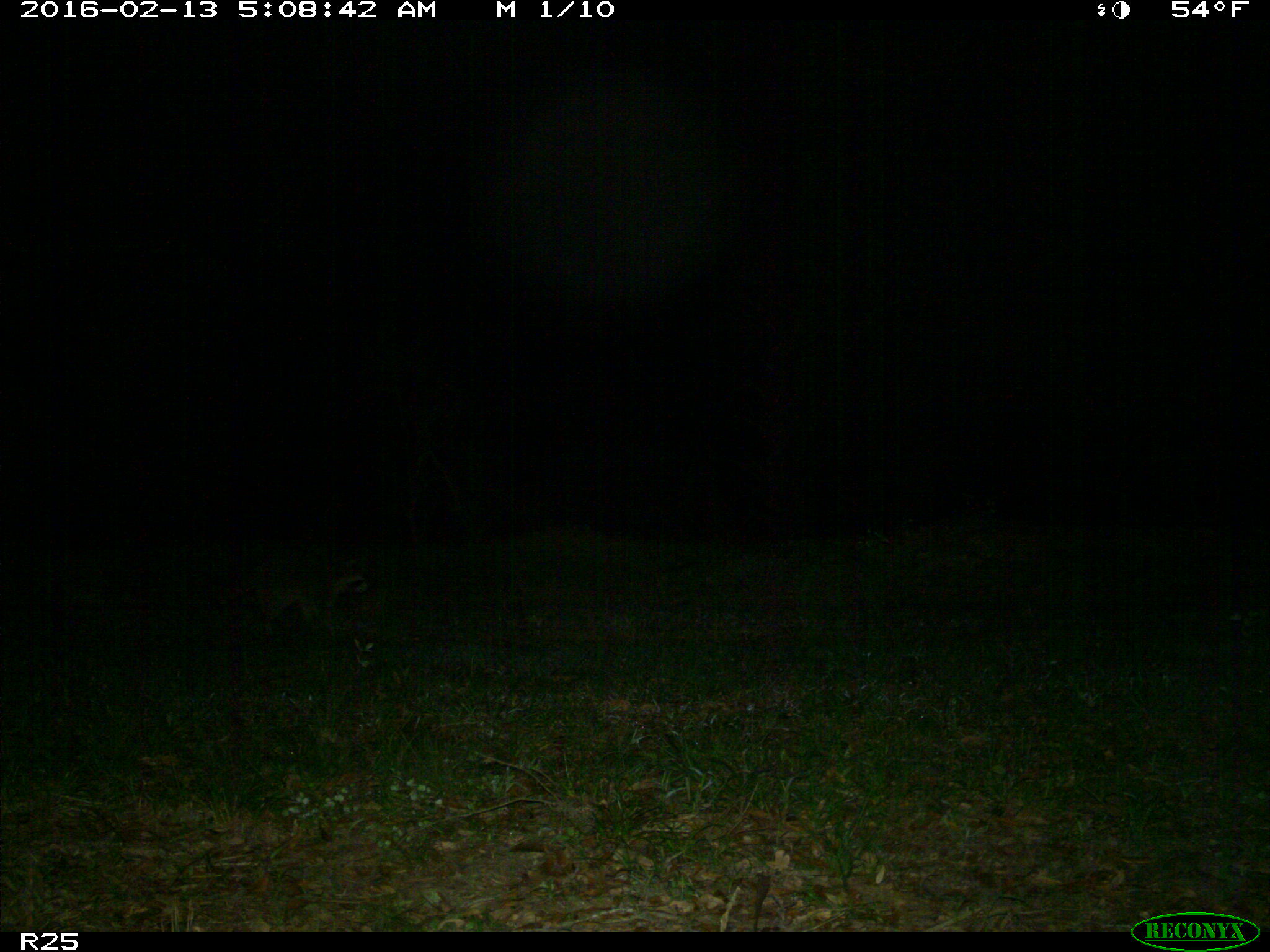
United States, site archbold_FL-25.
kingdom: Animalia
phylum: Chordata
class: Mammalia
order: Carnivora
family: Procyonidae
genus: Procyon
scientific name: Procyon lotor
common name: common raccoon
Procyon lotor (common raccoon).